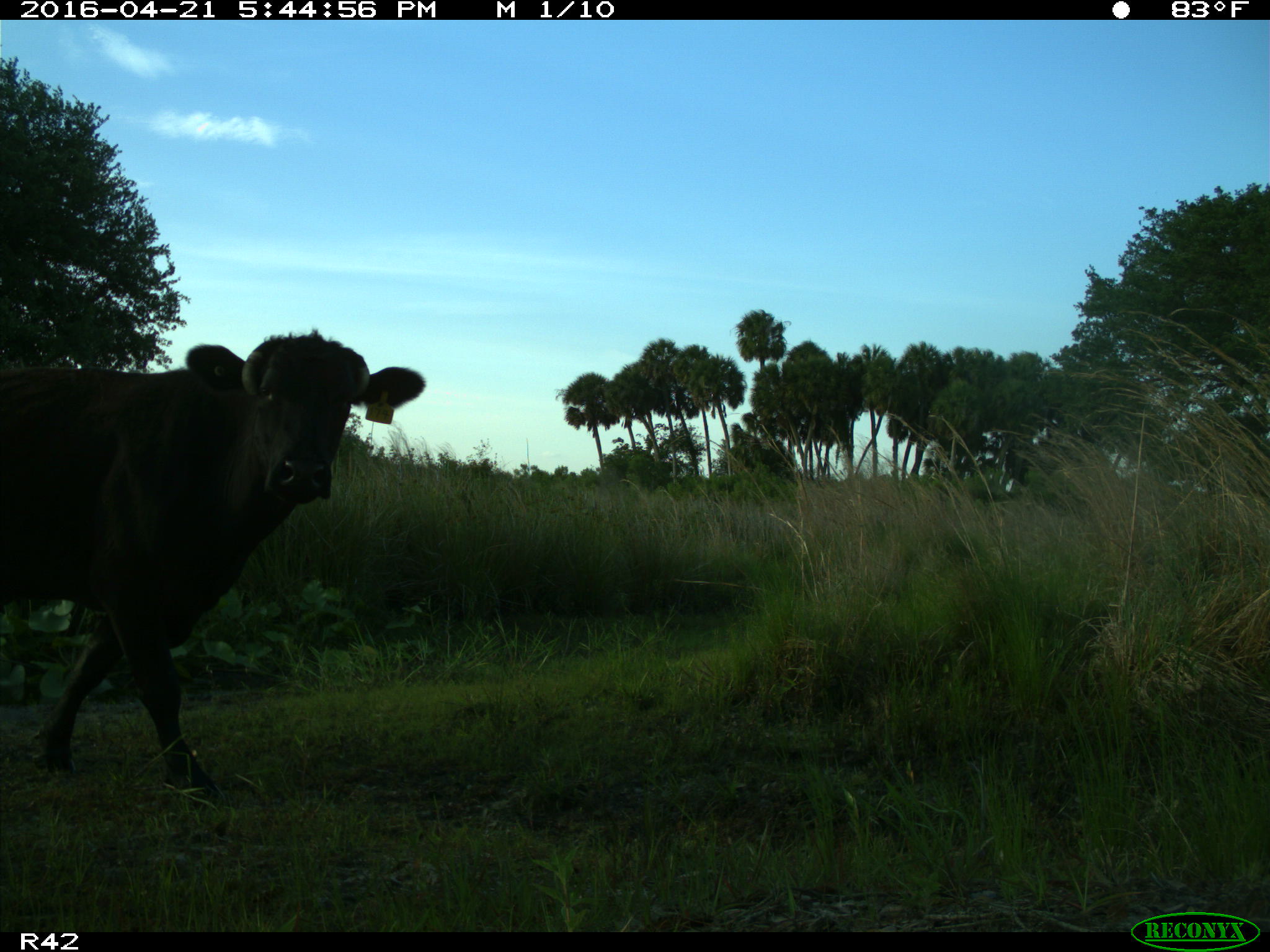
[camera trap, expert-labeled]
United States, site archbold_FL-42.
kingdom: Animalia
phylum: Chordata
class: Mammalia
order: Artiodactyla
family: Bovidae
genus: Bos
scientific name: Bos taurus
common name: domestic cow